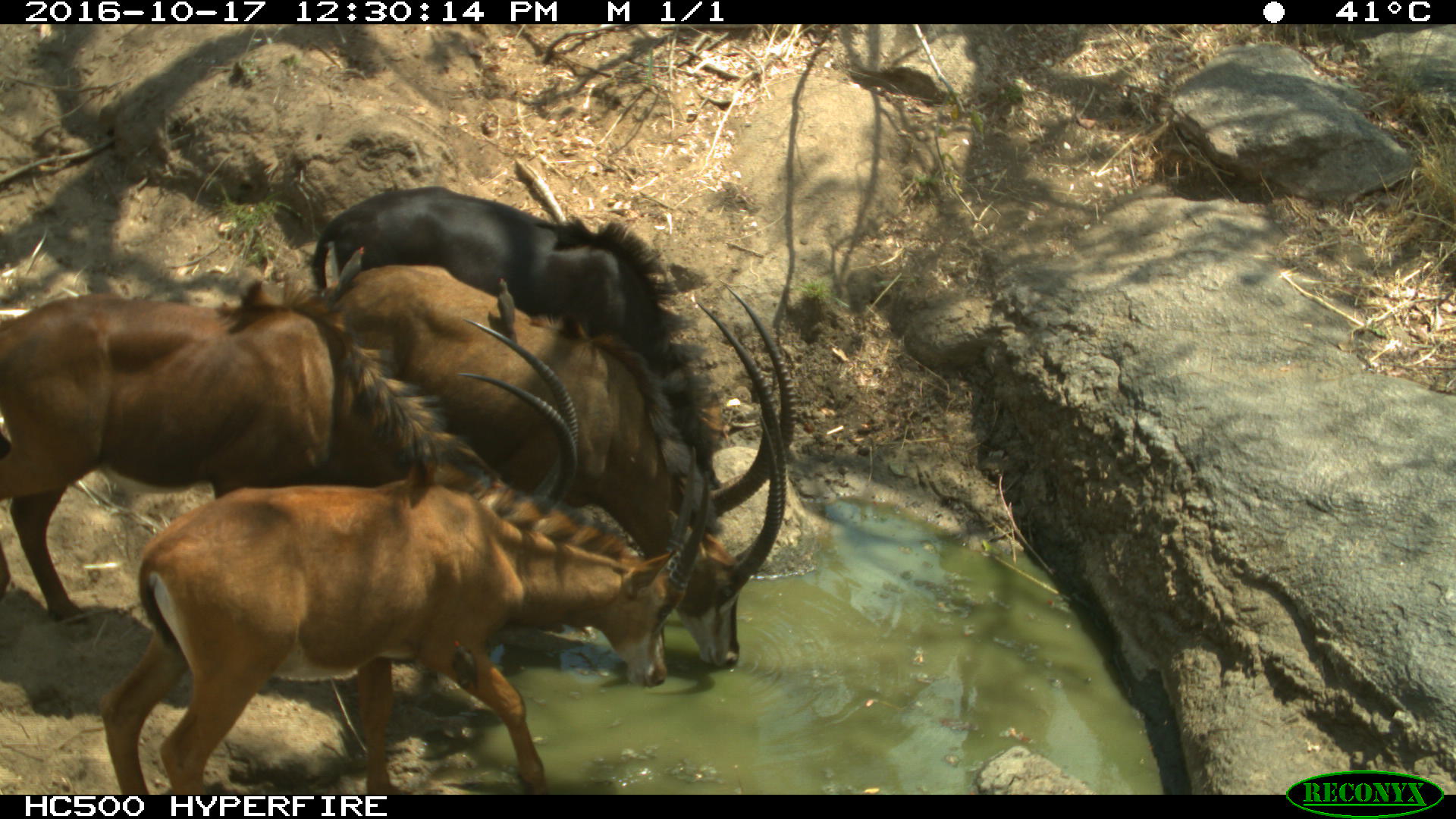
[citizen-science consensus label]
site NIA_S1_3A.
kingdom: Animalia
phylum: Chordata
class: Mammalia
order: Artiodactyla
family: Bovidae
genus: Hippotragus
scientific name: Hippotragus niger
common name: sable antelope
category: sable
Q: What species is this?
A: Sable (sable antelope) (Hippotragus niger).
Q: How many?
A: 4.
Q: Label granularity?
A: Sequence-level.